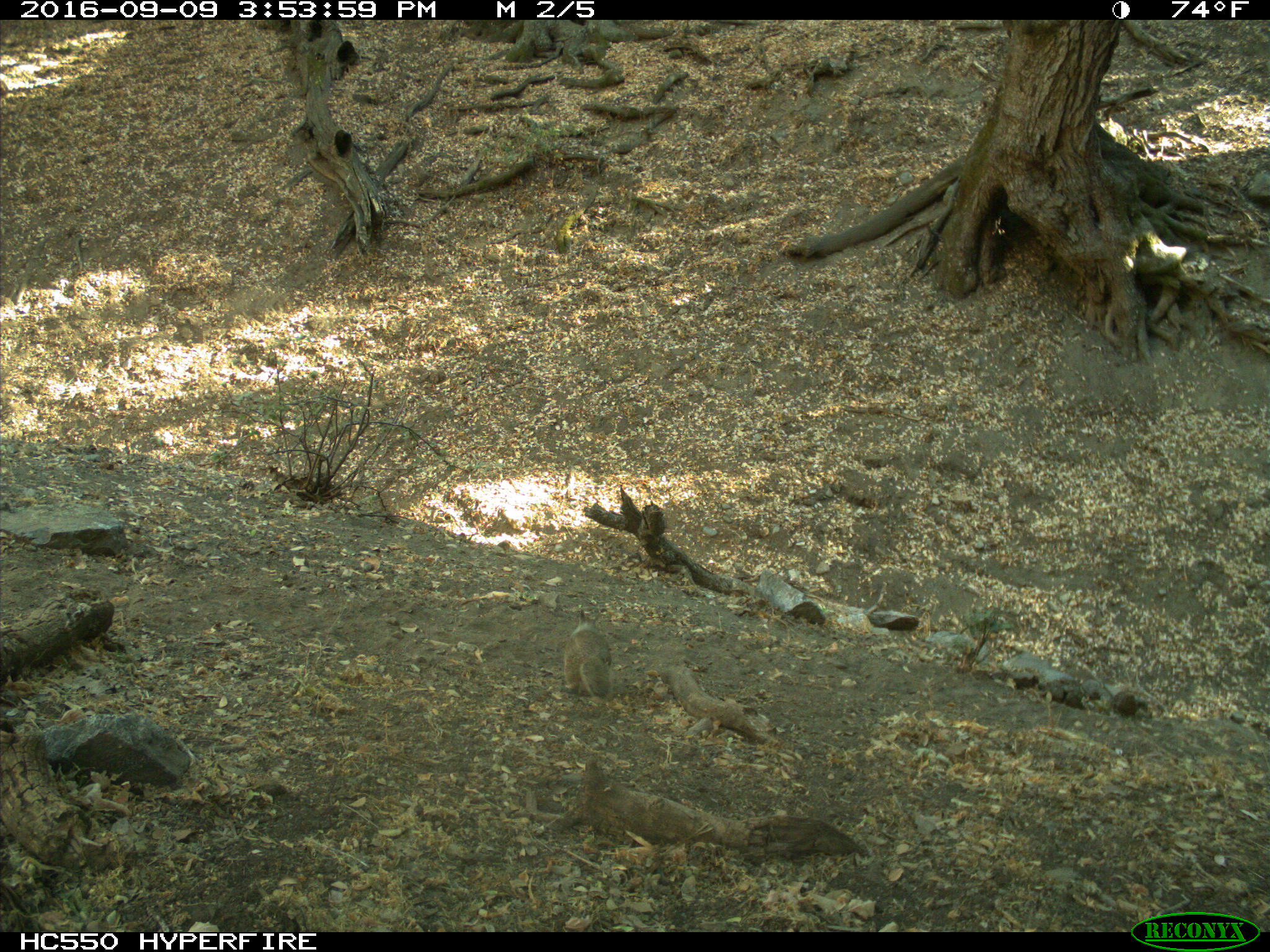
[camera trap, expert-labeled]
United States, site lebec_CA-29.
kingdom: Animalia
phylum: Chordata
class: Mammalia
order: Rodentia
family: Sciuridae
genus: Otospermophilus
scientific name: Otospermophilus beecheyi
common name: california ground squirrel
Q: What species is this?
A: Otospermophilus beecheyi (california ground squirrel).